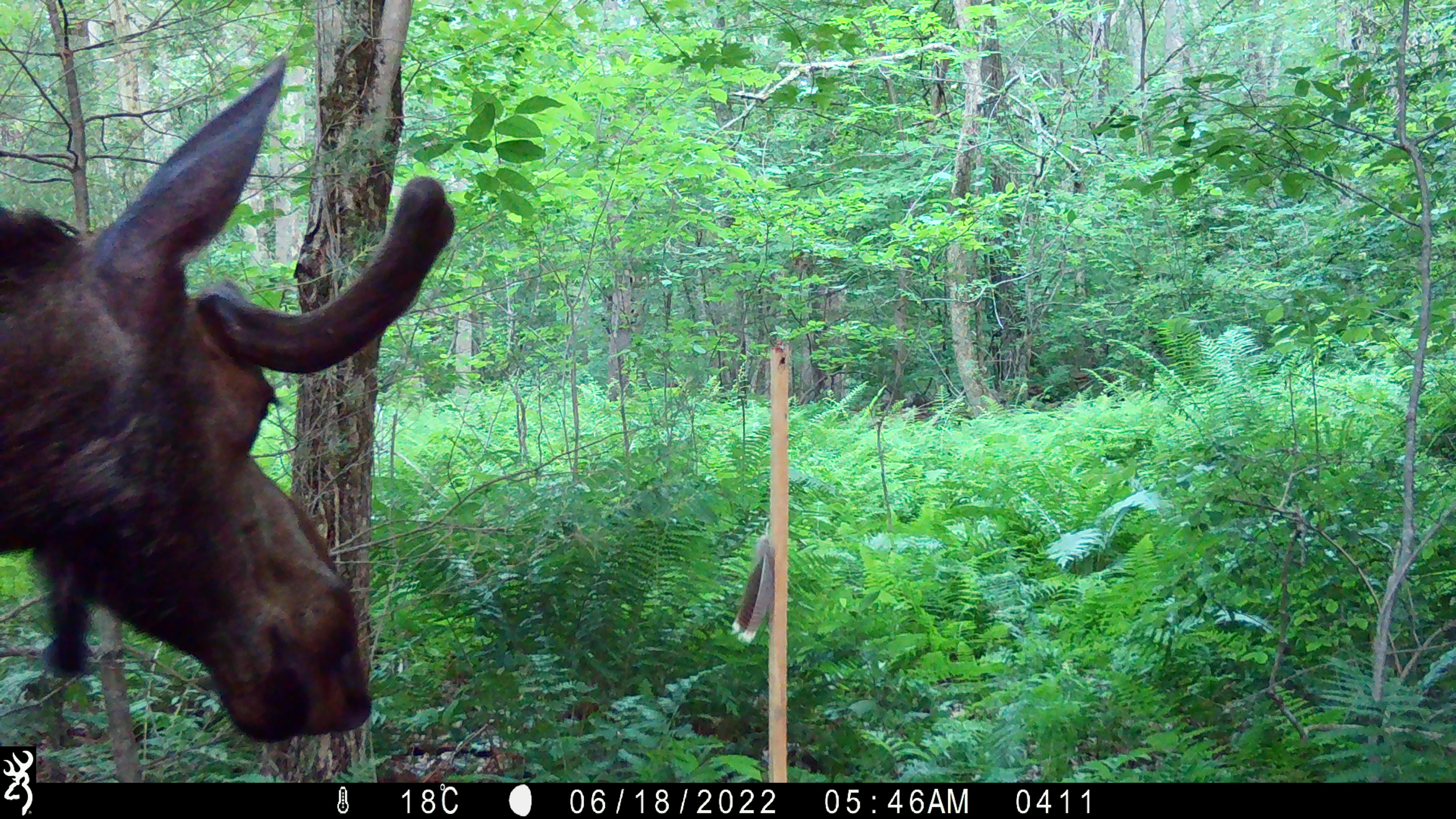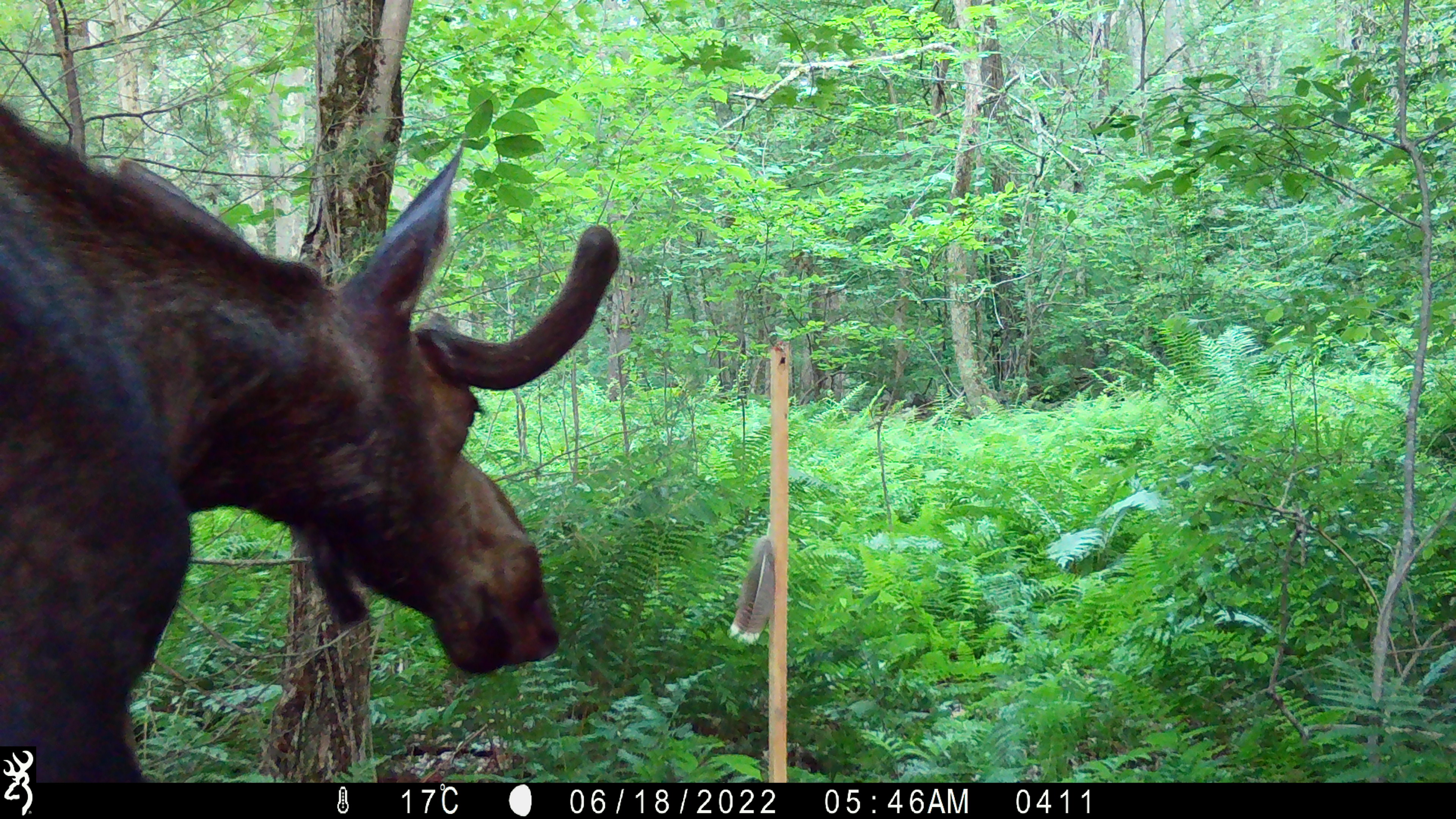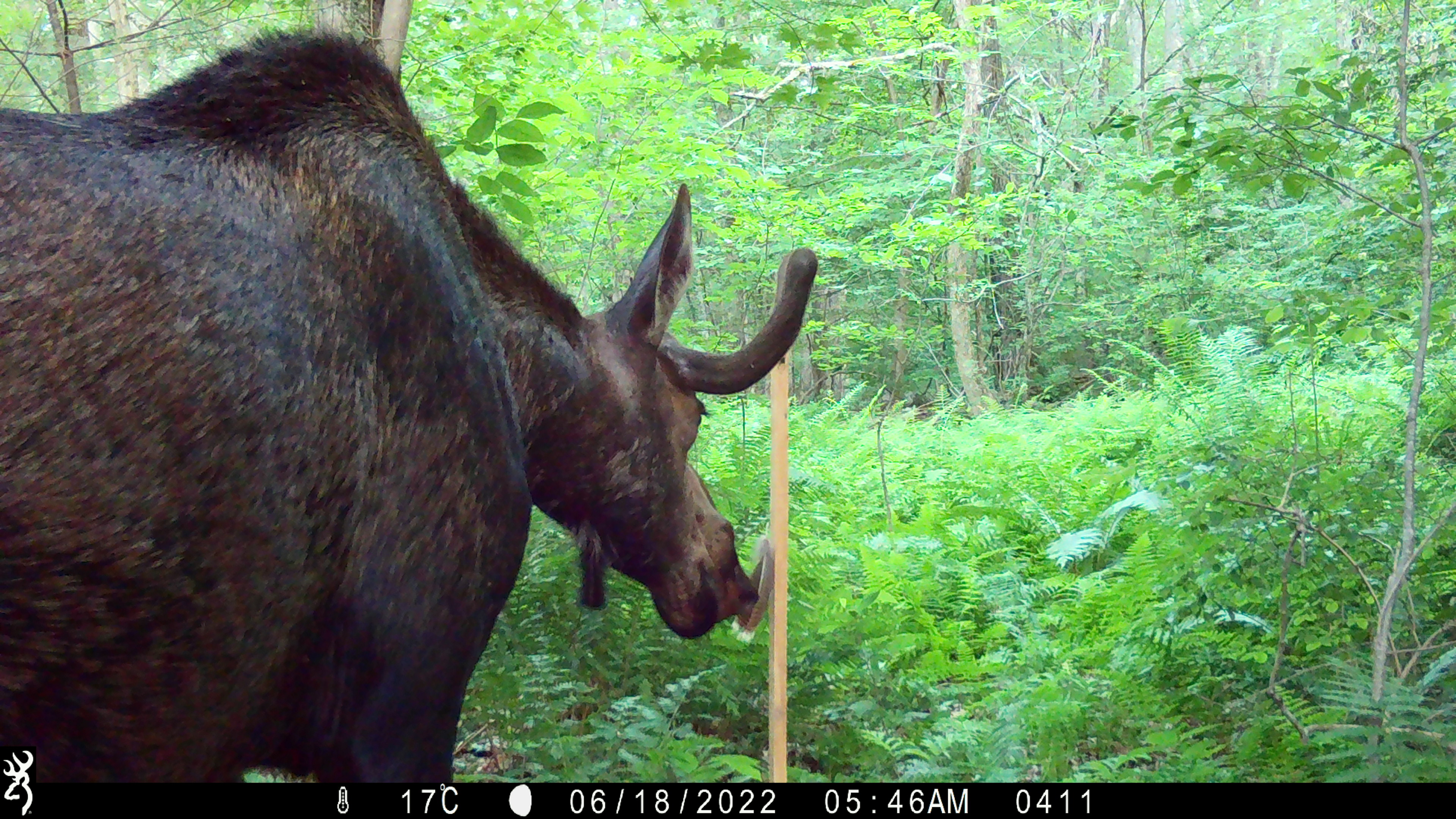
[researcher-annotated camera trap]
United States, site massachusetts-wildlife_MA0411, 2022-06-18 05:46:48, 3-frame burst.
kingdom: Animalia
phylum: Chordata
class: Mammalia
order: Artiodactyla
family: Cervidae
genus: Alces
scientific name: Alces alces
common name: moose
Moose (Alces alces).